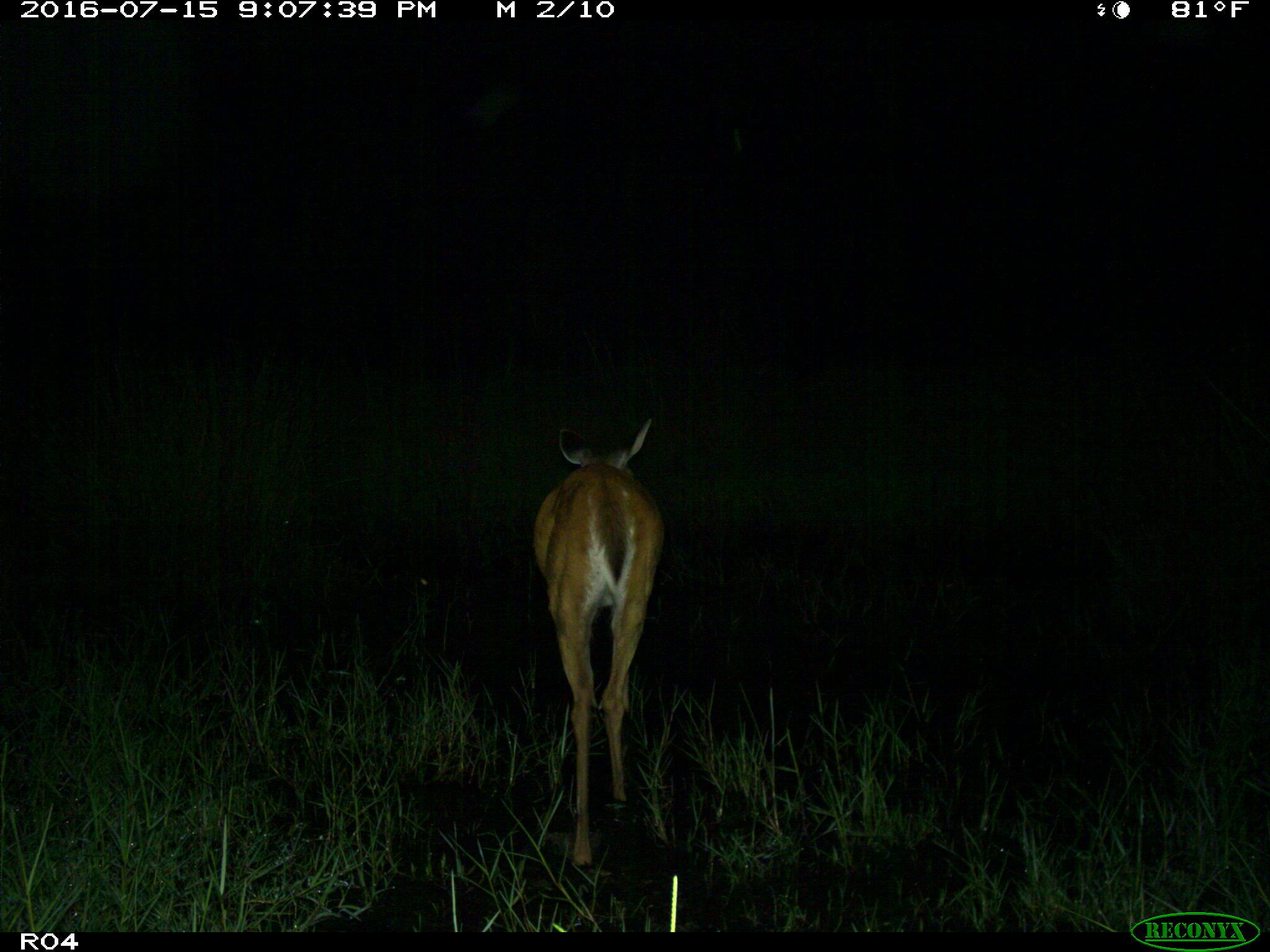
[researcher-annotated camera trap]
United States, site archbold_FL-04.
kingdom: Animalia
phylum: Chordata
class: Mammalia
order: Artiodactyla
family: Cervidae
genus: Odocoileus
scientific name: Odocoileus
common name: deer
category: unidentified deer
Unidentified deer (deer) (Odocoileus).